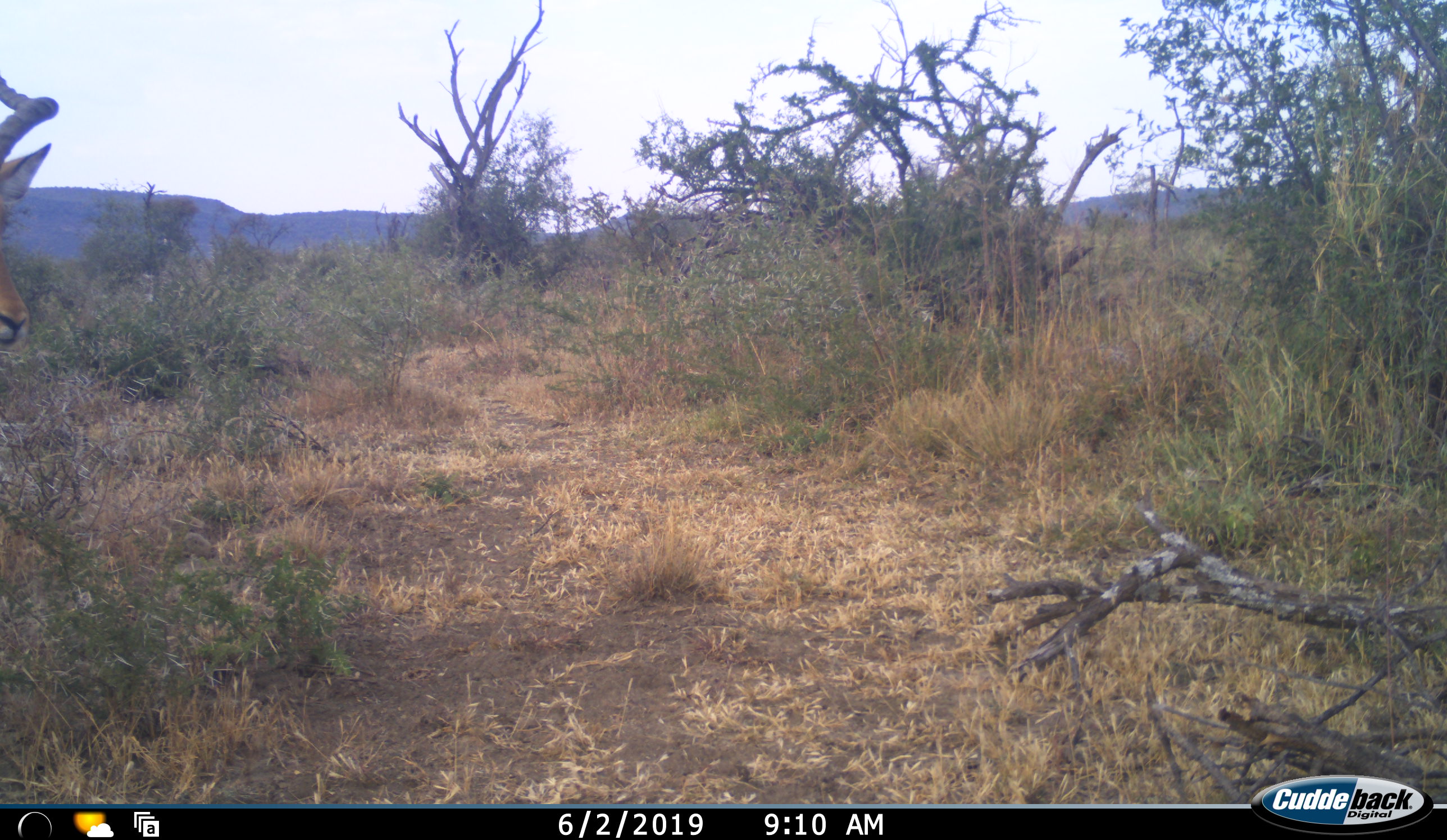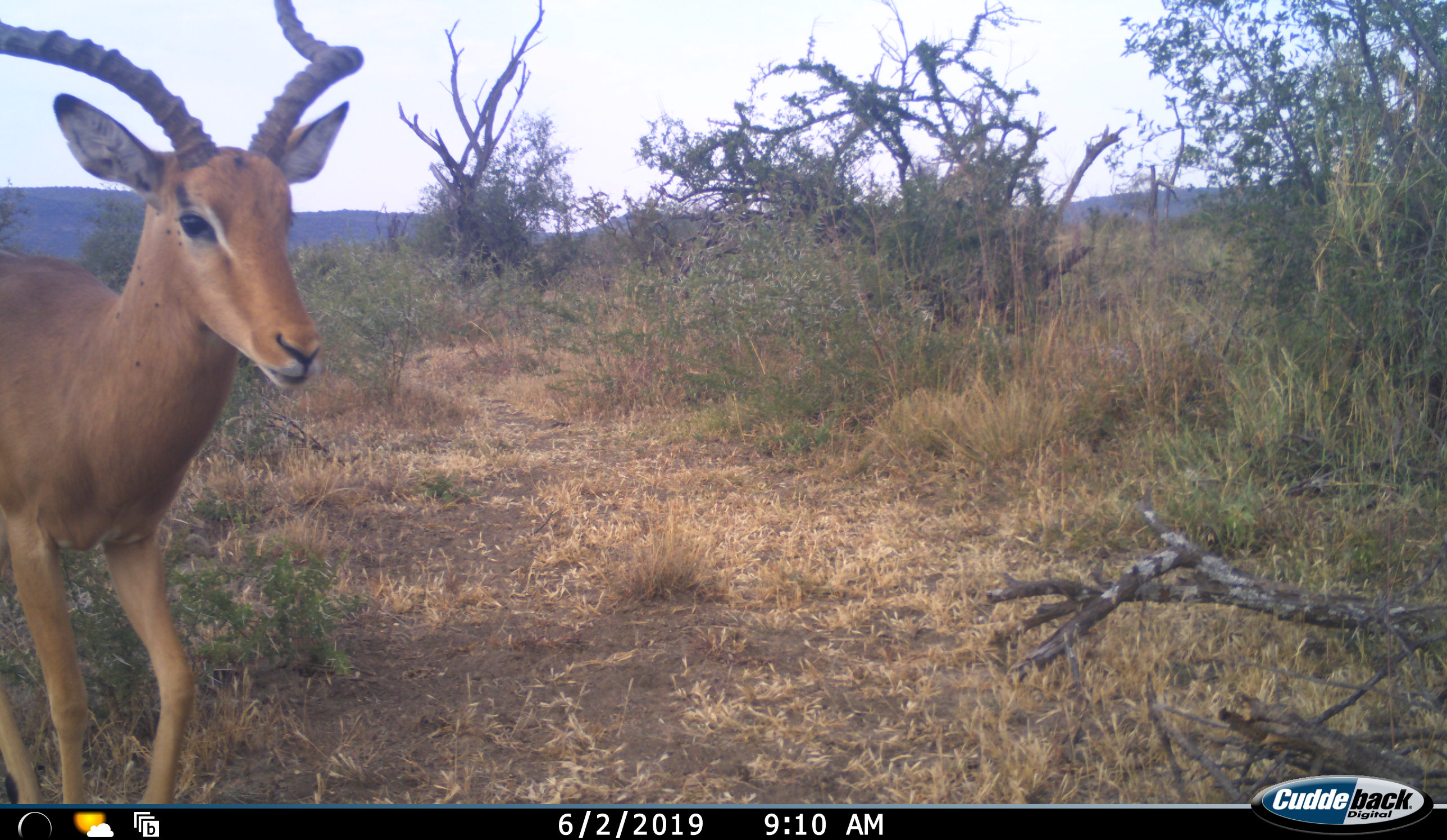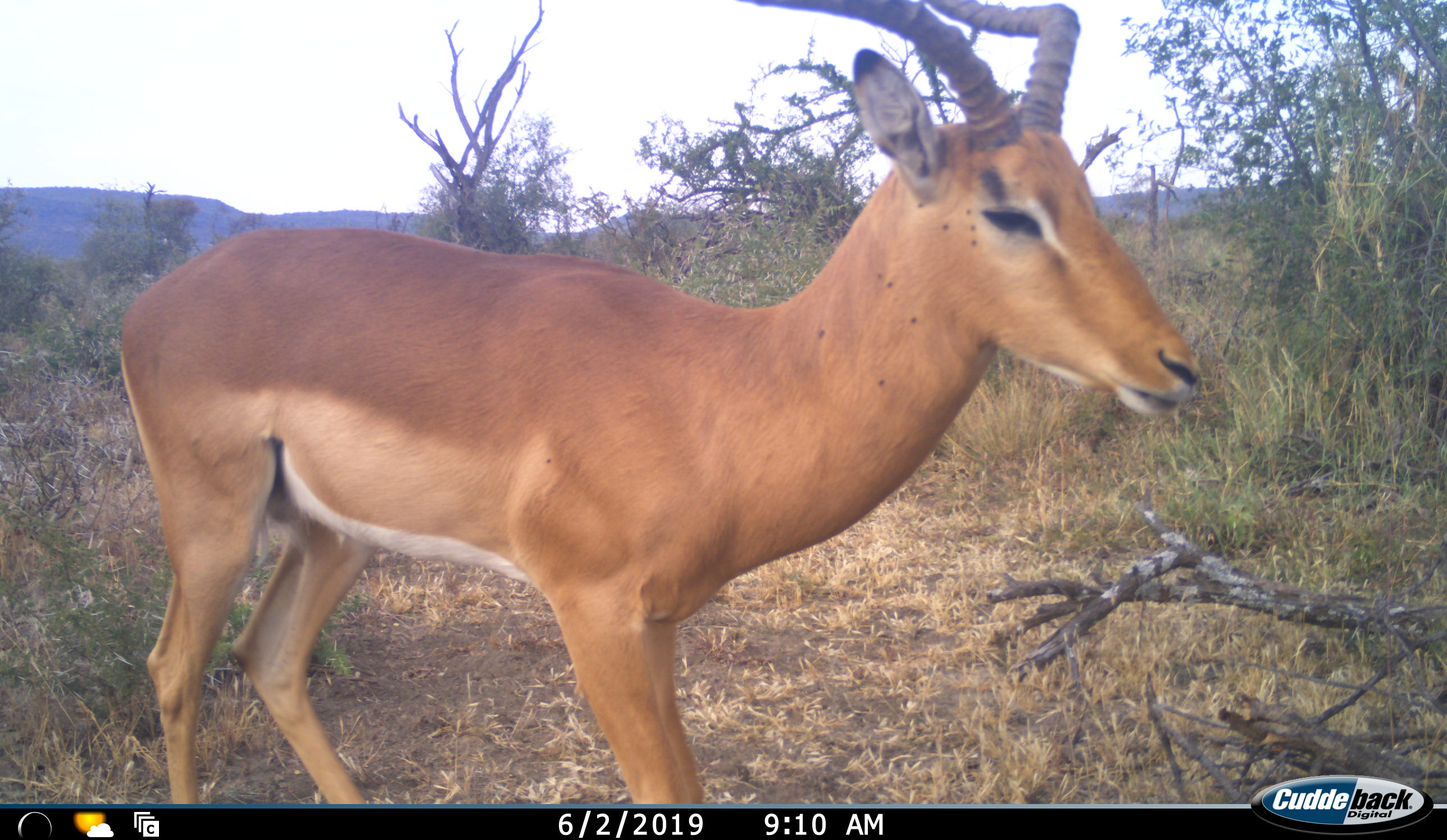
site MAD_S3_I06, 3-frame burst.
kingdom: Animalia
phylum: Chordata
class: Mammalia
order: Artiodactyla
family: Bovidae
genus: Aepyceros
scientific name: Aepyceros melampus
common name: impala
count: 1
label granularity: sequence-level